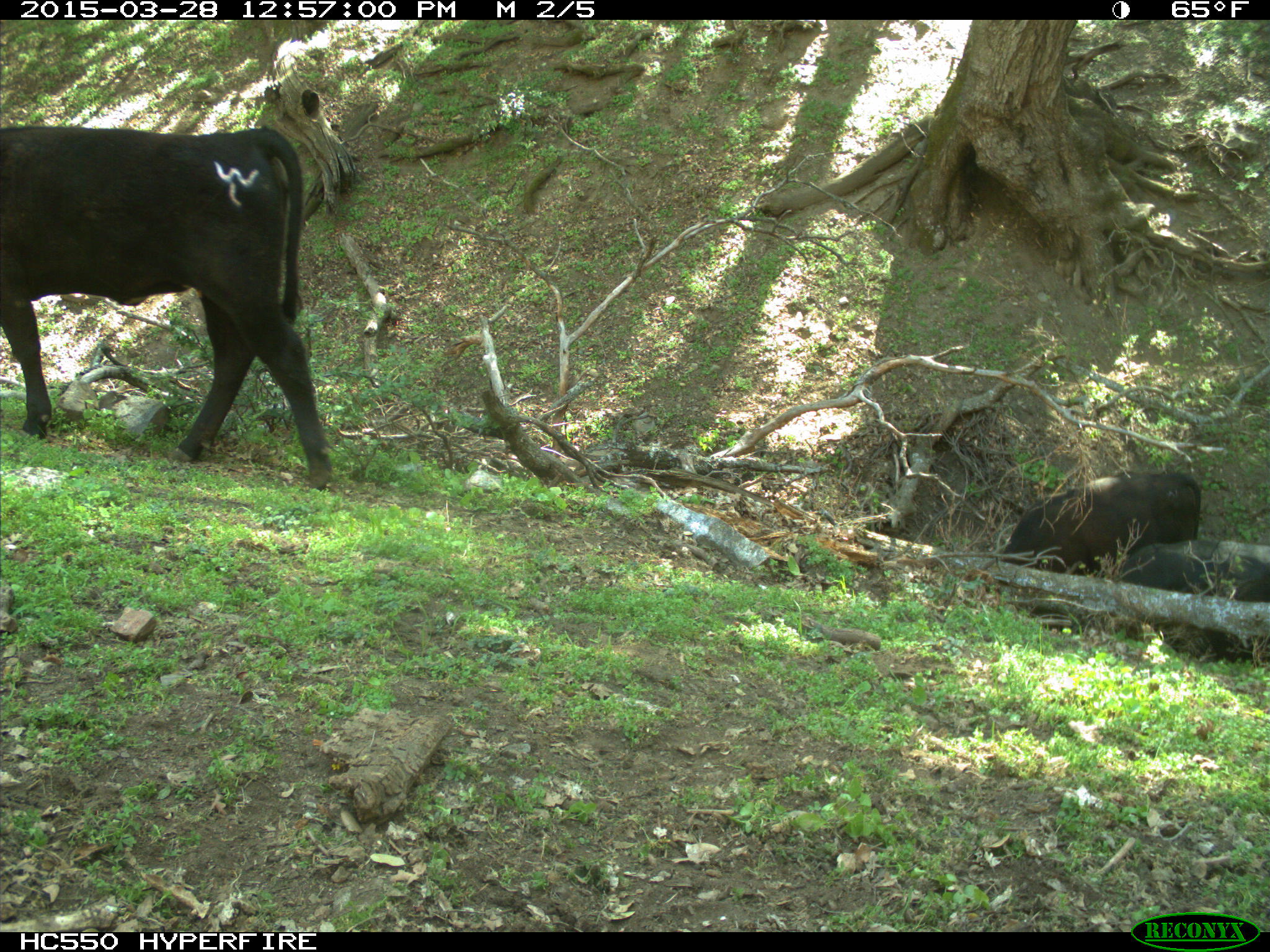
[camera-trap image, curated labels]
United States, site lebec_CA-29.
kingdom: Animalia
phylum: Chordata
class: Mammalia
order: Artiodactyla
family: Bovidae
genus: Bos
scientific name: Bos taurus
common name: domestic cow